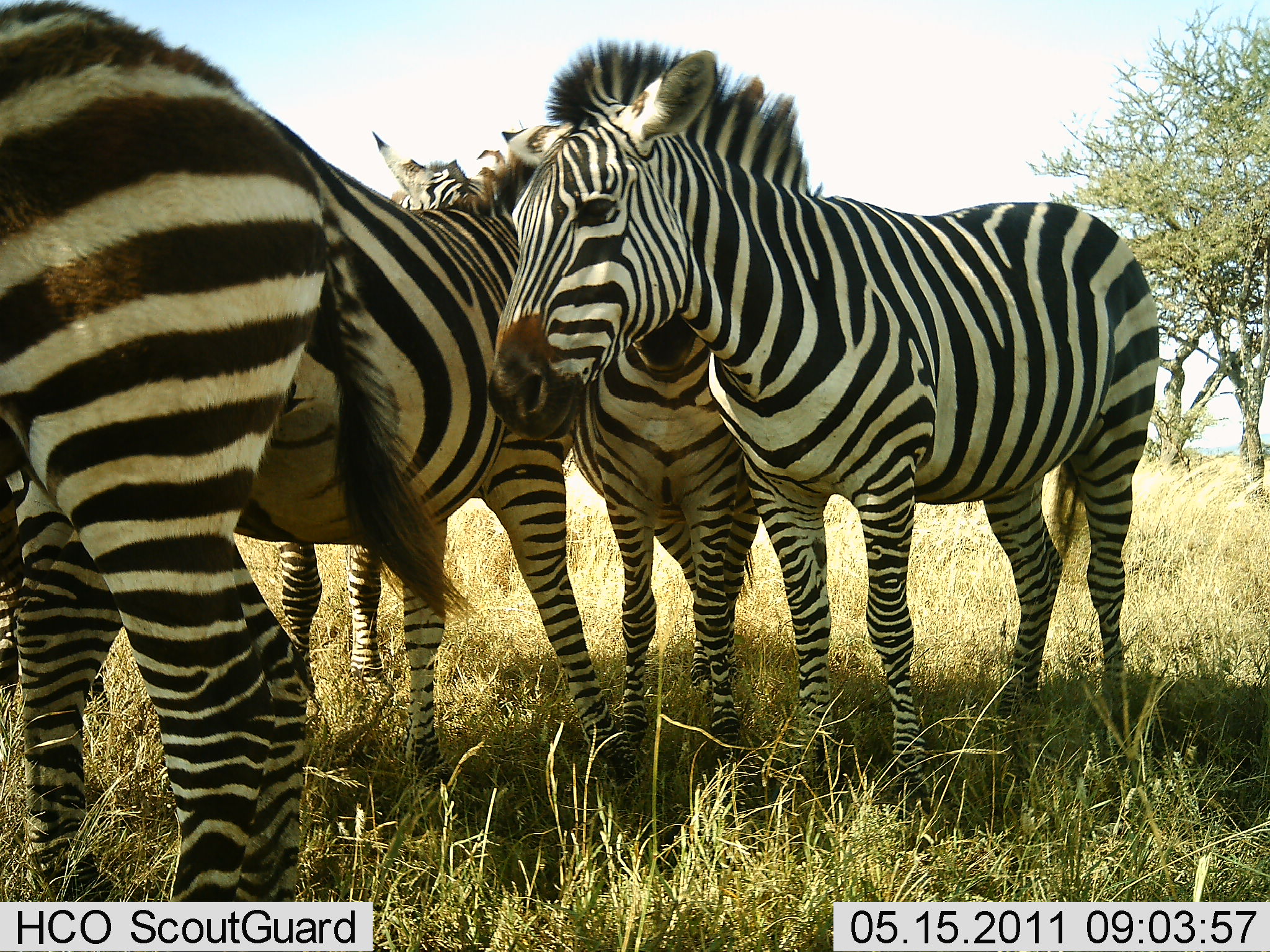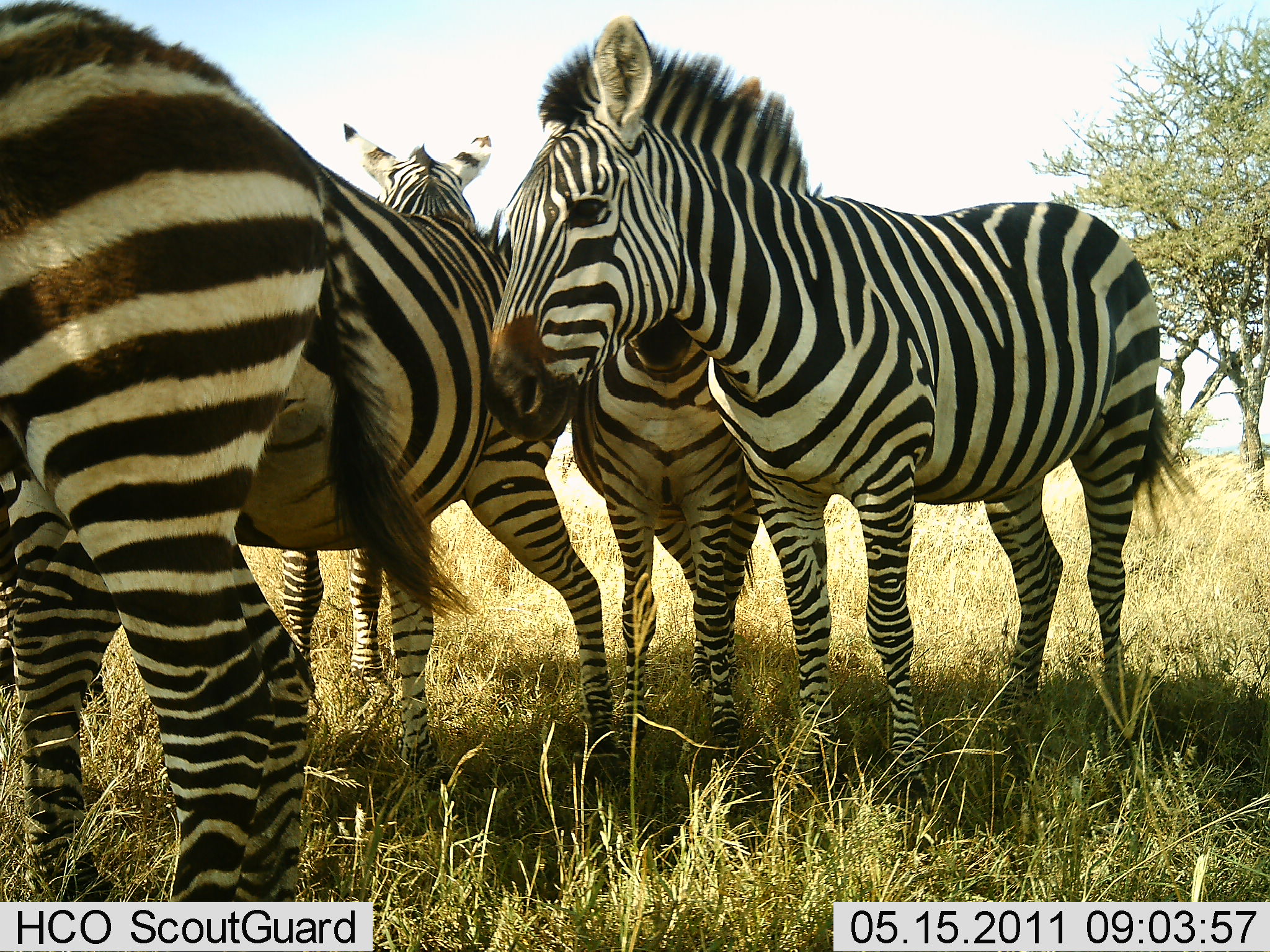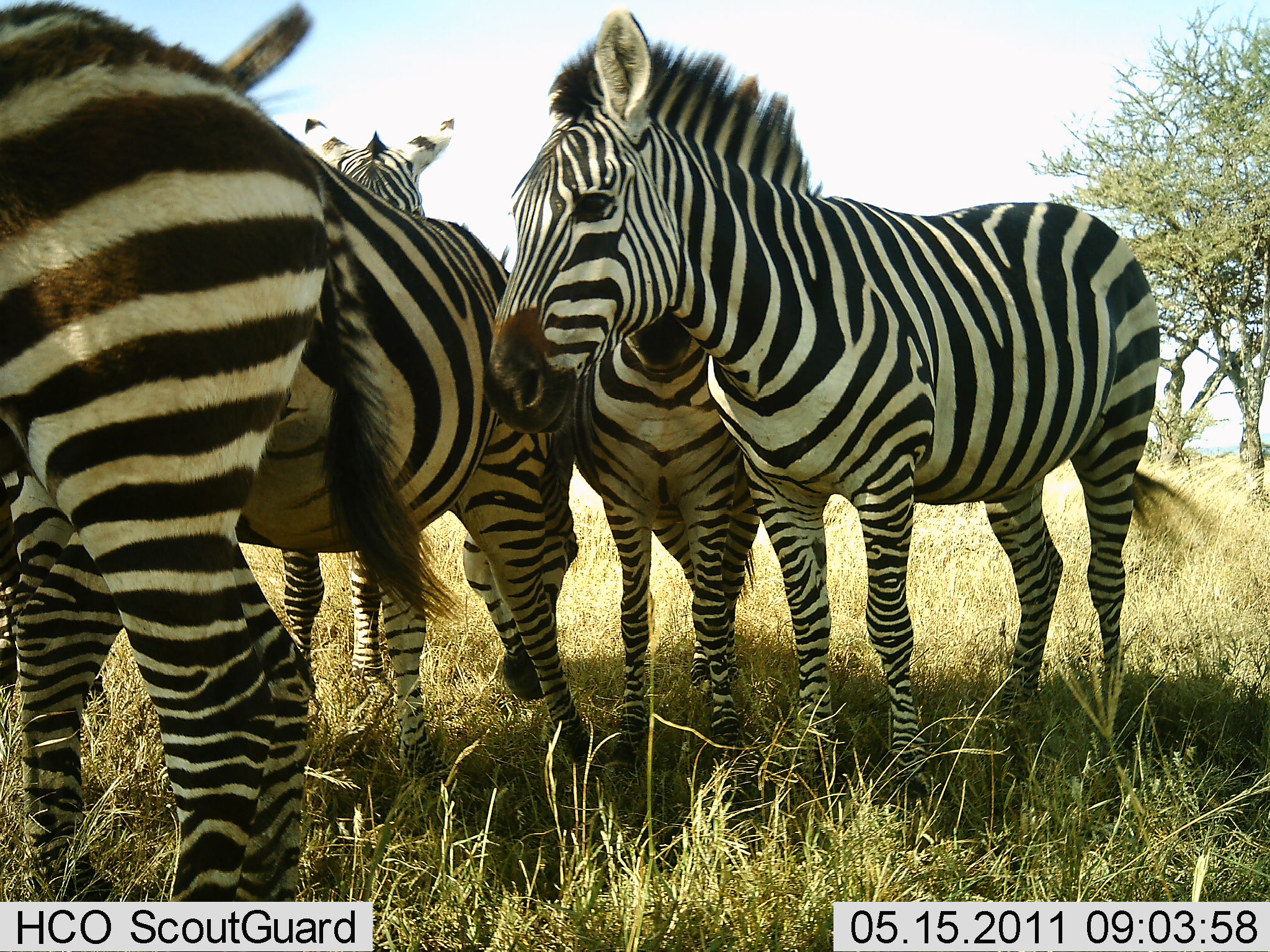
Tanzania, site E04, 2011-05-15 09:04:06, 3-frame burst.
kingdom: Animalia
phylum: Chordata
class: Mammalia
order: Perissodactyla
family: Equidae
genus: Equus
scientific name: Equus quagga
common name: plains zebra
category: zebra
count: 5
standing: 73%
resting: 0%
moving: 18%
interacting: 27%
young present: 9%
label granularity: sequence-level